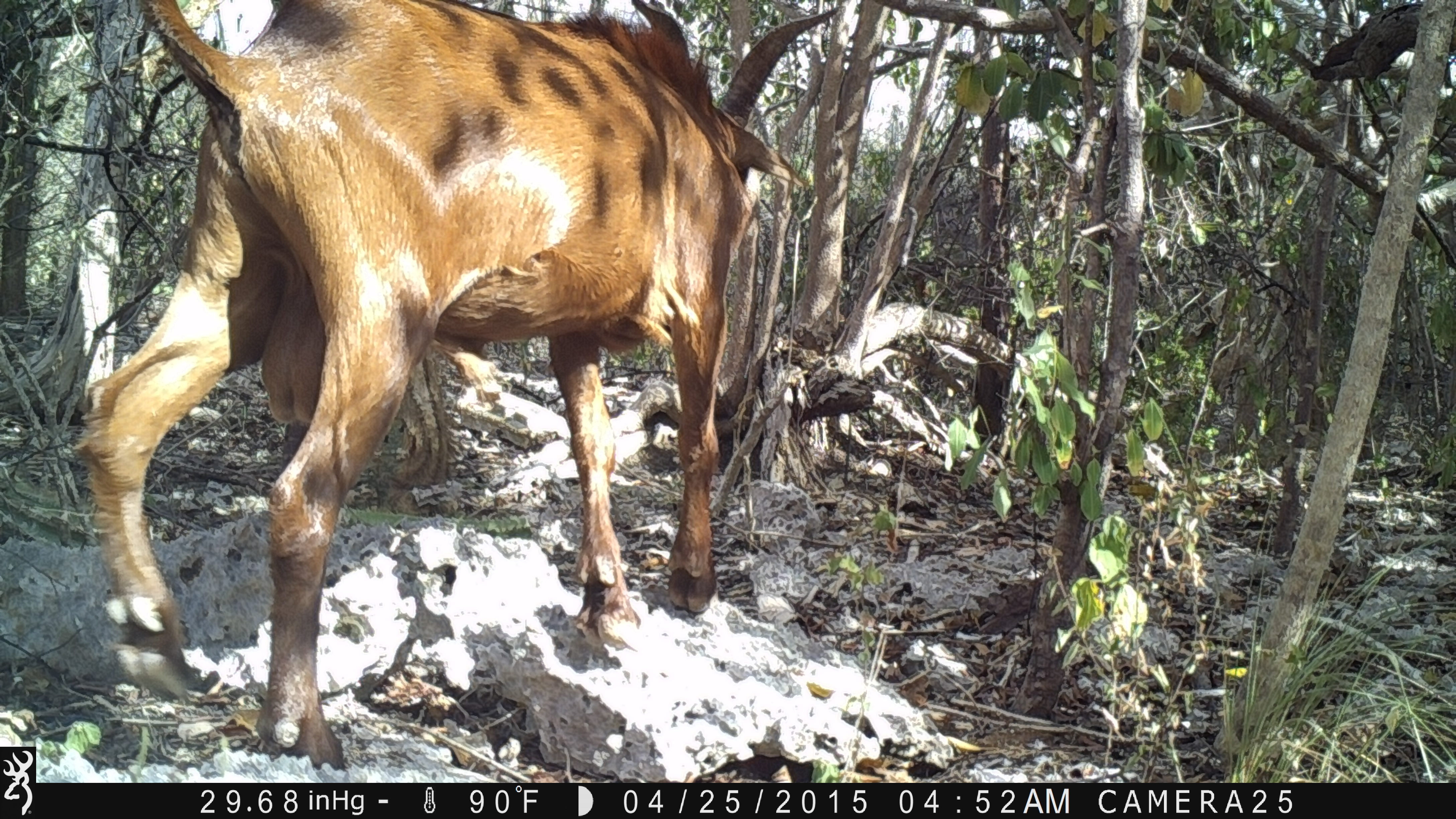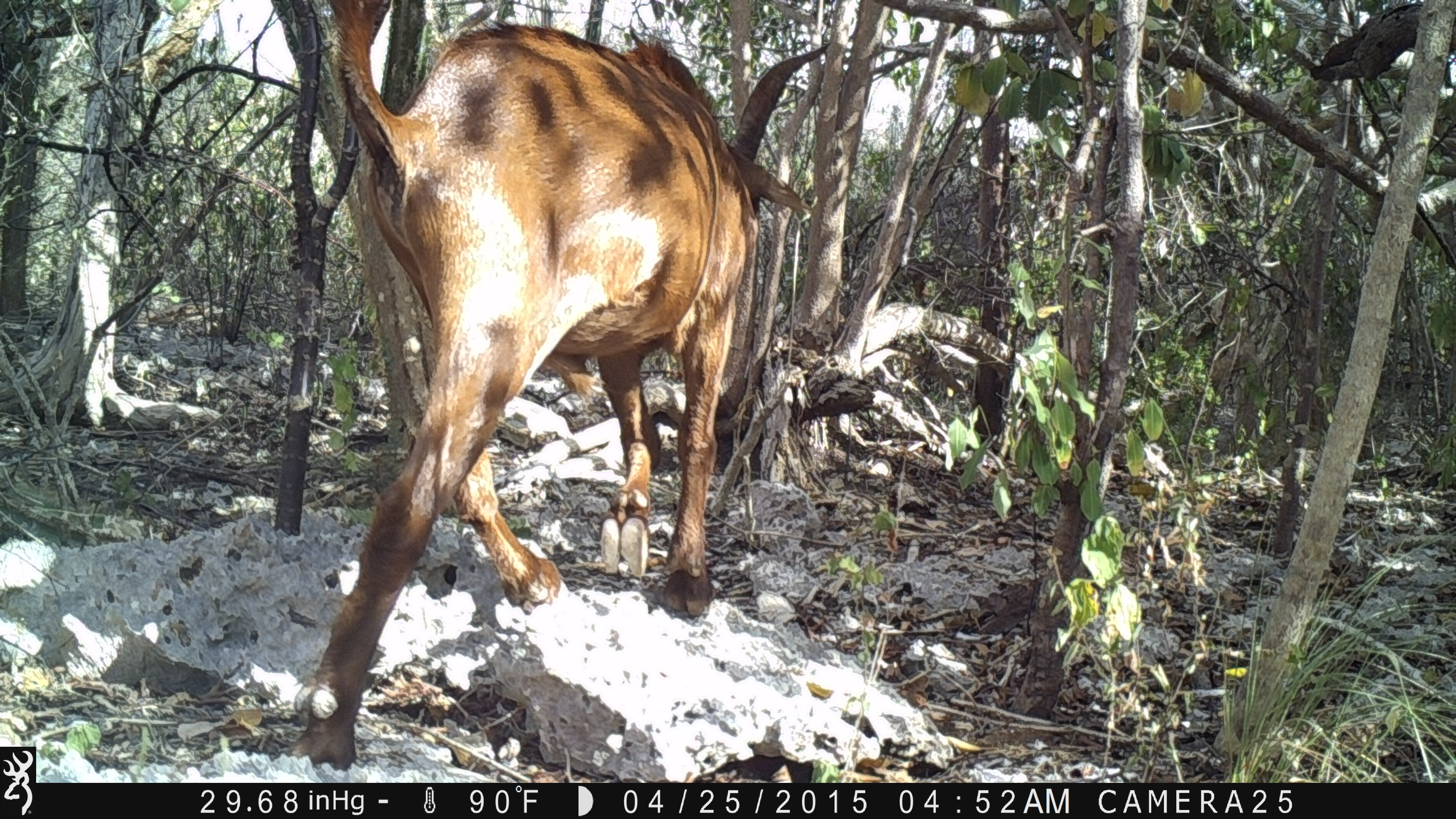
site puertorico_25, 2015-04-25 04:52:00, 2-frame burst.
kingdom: Animalia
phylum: Chordata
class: Mammalia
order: Artiodactyla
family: Bovidae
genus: Capra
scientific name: Capra hircus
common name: goat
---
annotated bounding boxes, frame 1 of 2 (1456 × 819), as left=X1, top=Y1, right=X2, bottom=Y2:
goat: left=71, top=1, right=784, bottom=763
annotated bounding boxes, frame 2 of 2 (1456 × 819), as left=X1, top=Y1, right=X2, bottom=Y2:
goat: left=291, top=2, right=815, bottom=762